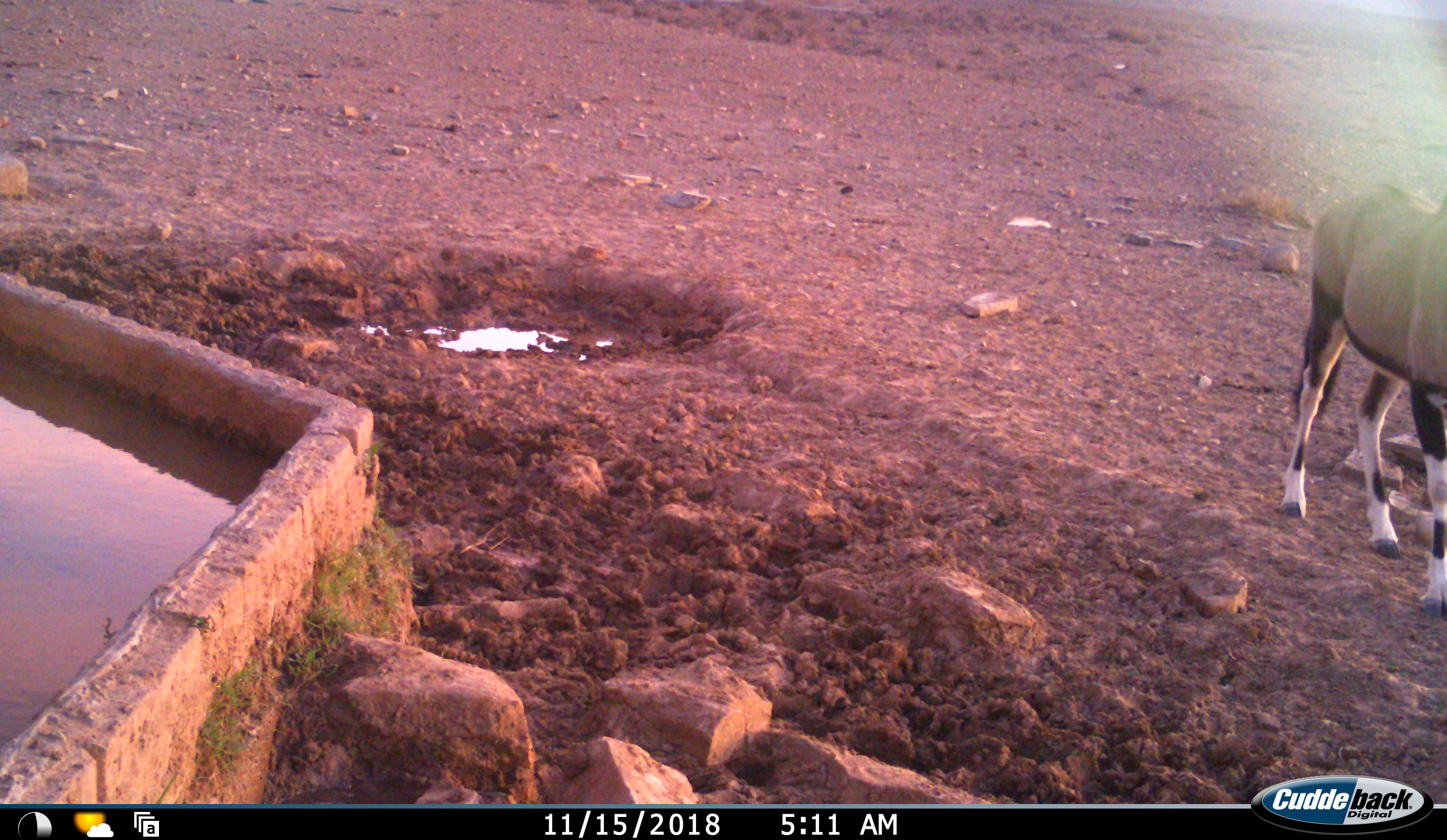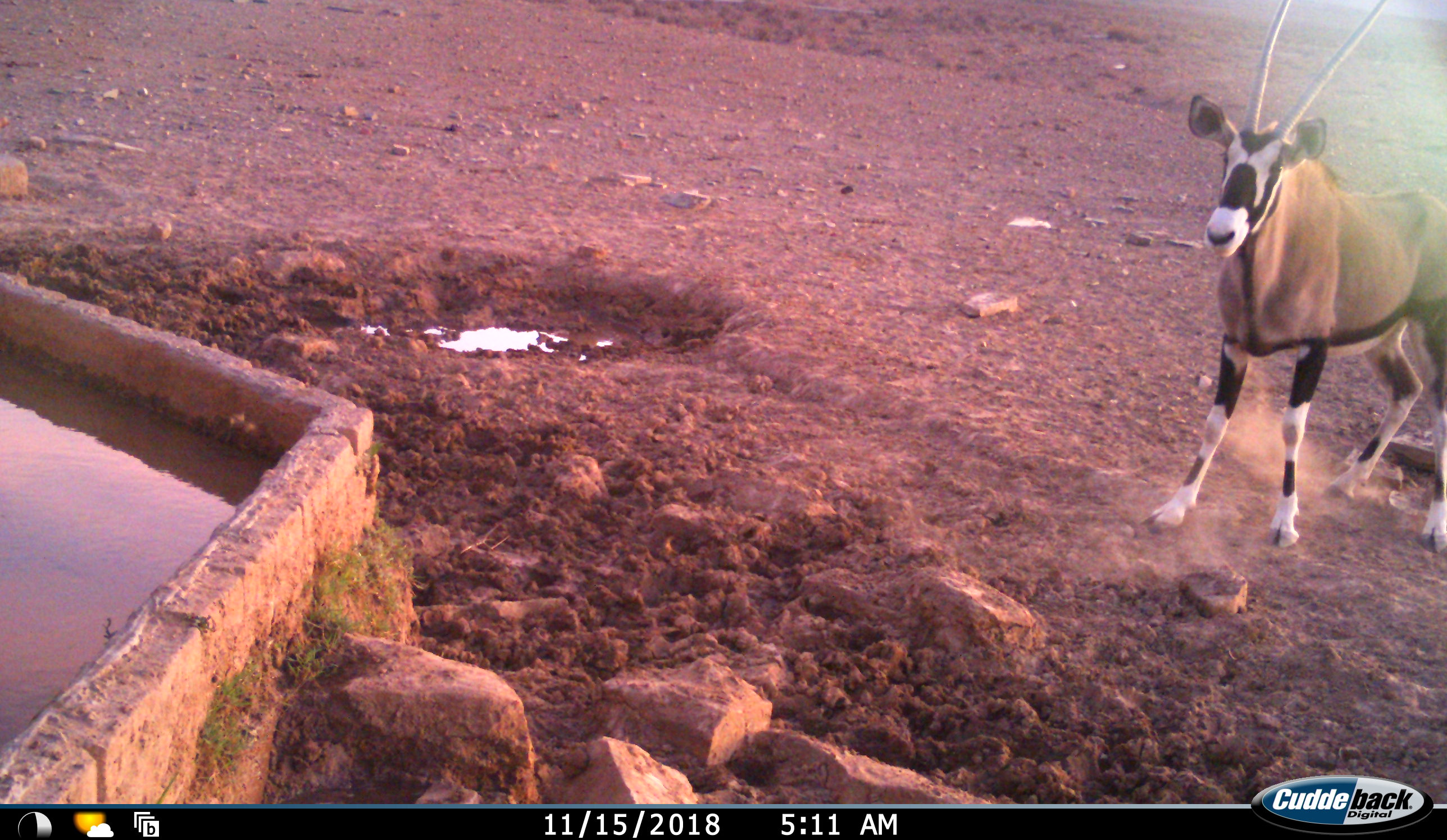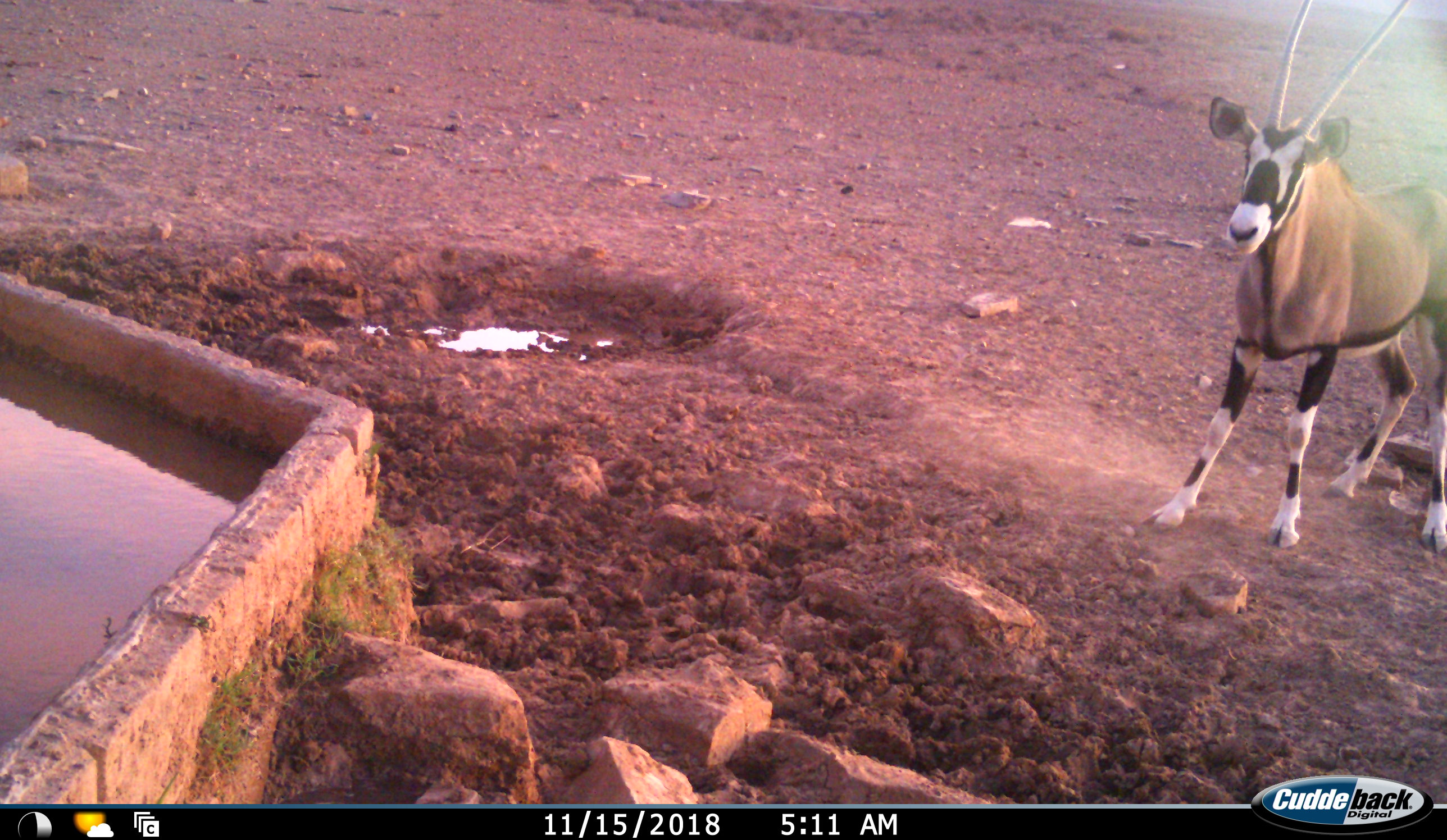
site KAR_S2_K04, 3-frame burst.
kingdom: Animalia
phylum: Chordata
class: Mammalia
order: Artiodactyla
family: Bovidae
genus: Oryx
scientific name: Oryx gazella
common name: gemsbok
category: oryx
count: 1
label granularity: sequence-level